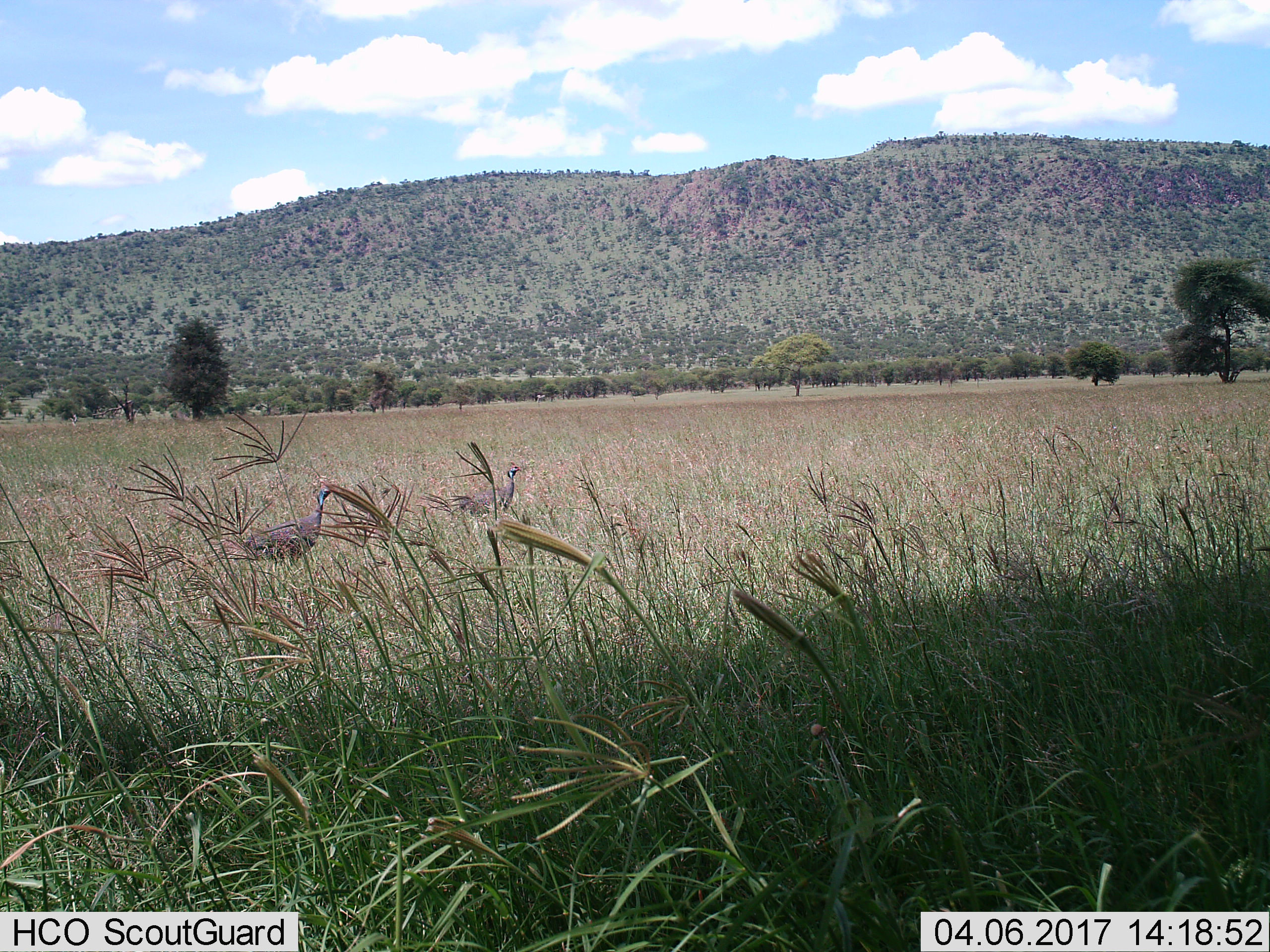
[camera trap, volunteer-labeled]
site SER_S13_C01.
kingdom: Animalia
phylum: Chordata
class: Aves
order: Galliformes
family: Numididae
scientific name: Numididae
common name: guineafowl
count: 2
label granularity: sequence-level